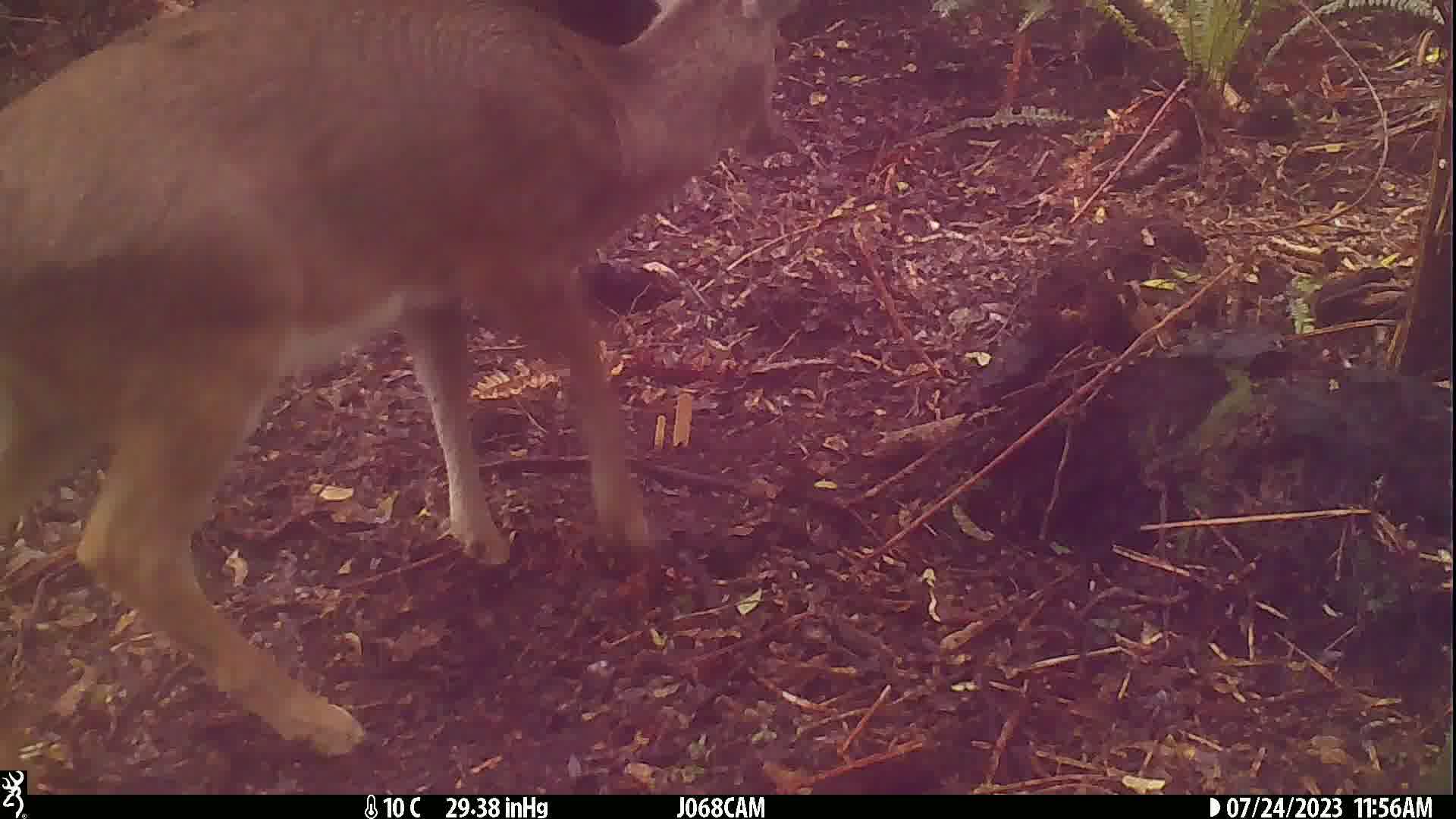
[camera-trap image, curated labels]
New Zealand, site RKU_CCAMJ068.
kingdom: Animalia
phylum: Chordata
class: Mammalia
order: Artiodactyla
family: Cervidae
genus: Odocoileus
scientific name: Odocoileus virginianus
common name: white-tailed deer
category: white tailed deer